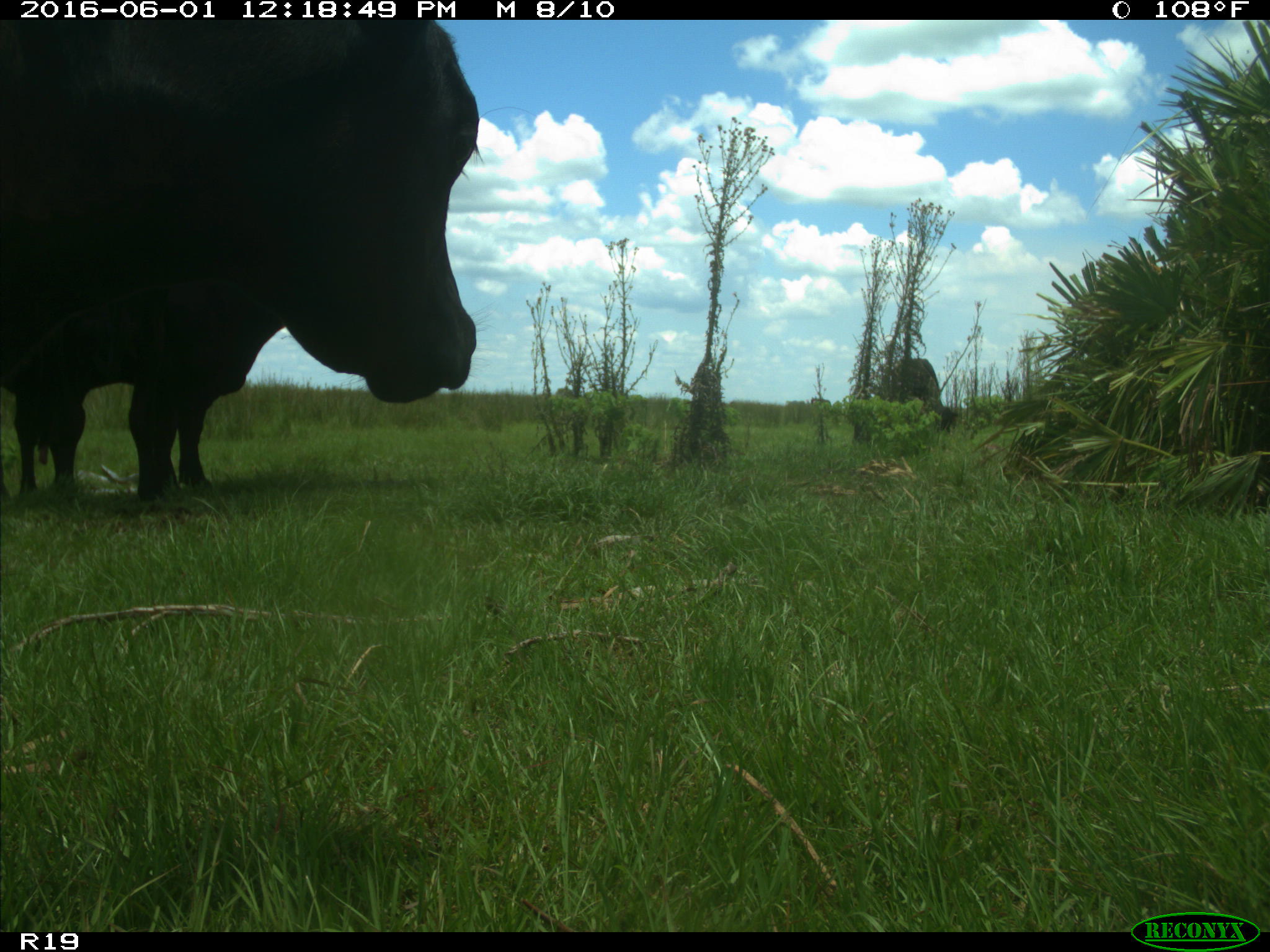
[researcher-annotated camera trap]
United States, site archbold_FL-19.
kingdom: Animalia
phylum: Chordata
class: Mammalia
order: Artiodactyla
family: Bovidae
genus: Bos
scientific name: Bos taurus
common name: domestic cow